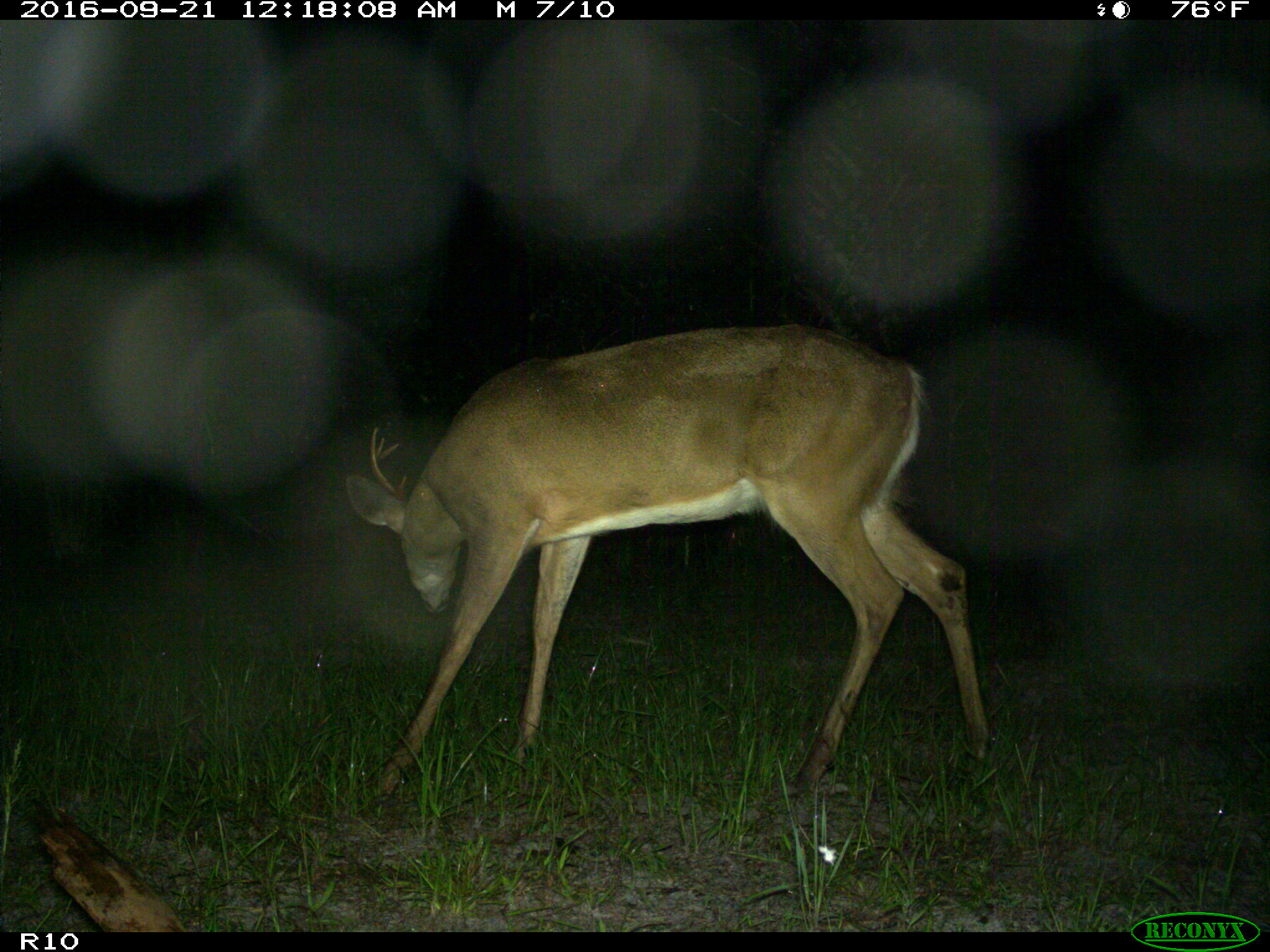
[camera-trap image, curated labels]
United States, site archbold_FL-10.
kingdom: Animalia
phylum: Chordata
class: Mammalia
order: Artiodactyla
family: Cervidae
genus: Odocoileus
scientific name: Odocoileus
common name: deer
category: unidentified deer